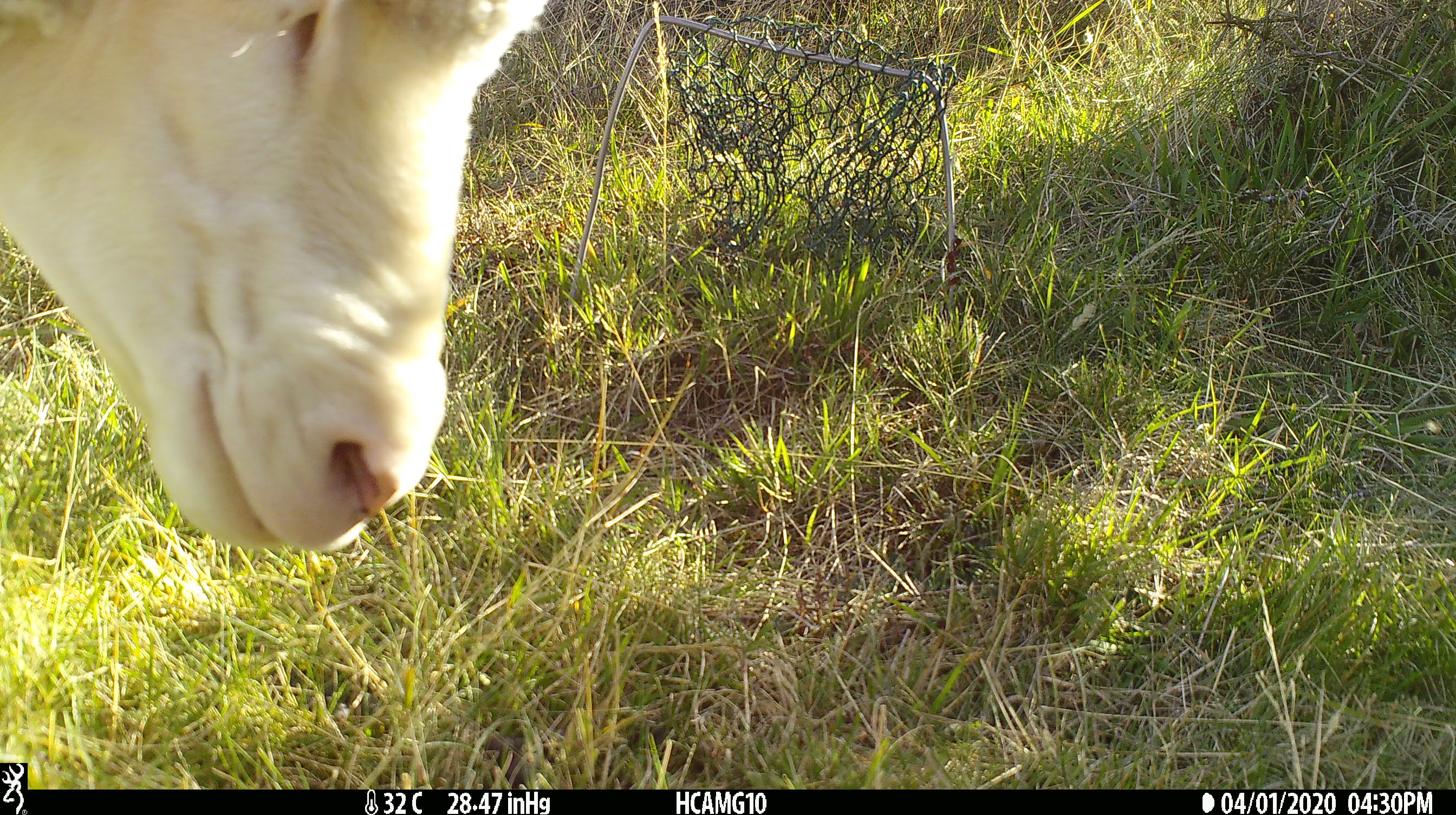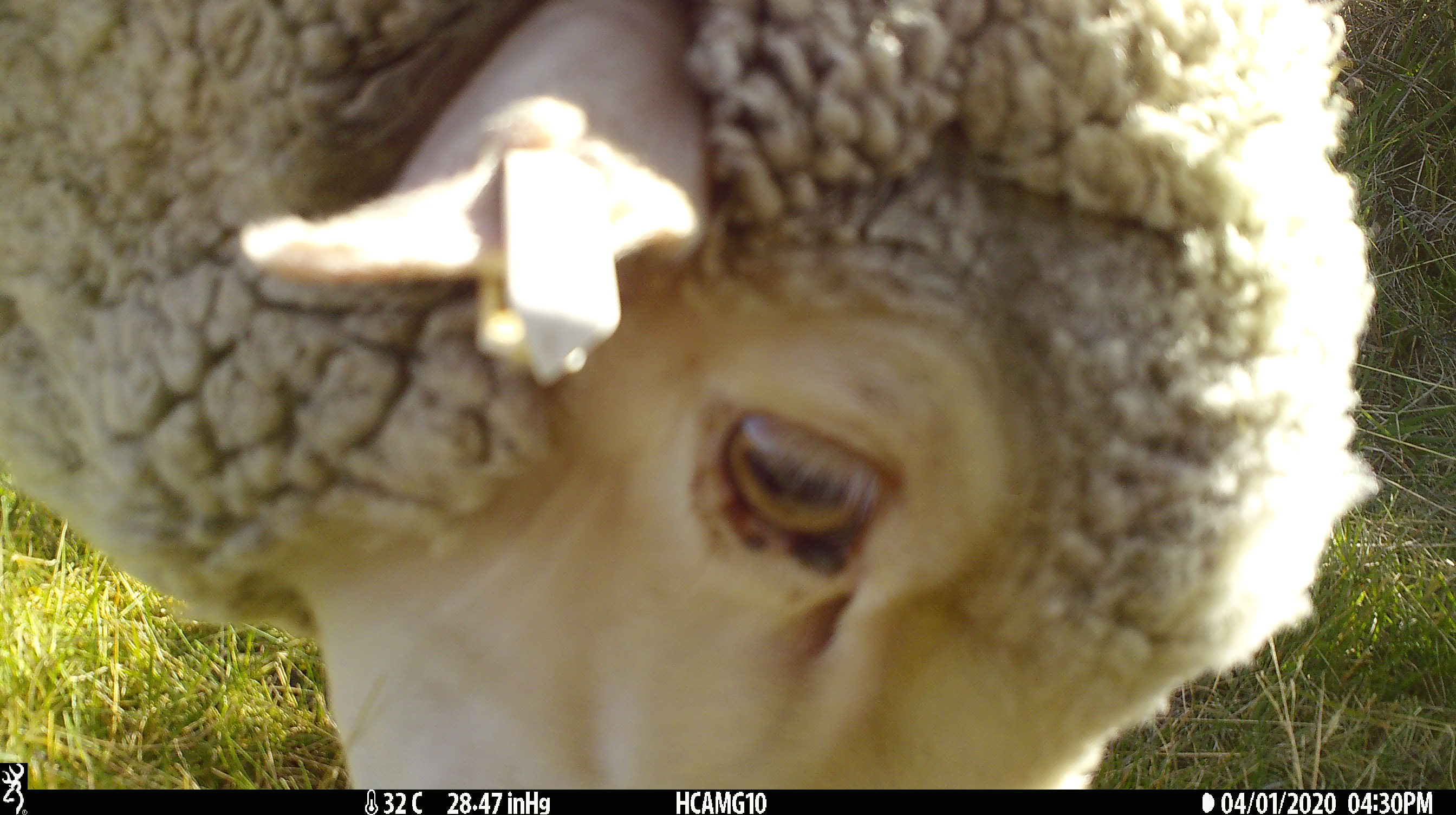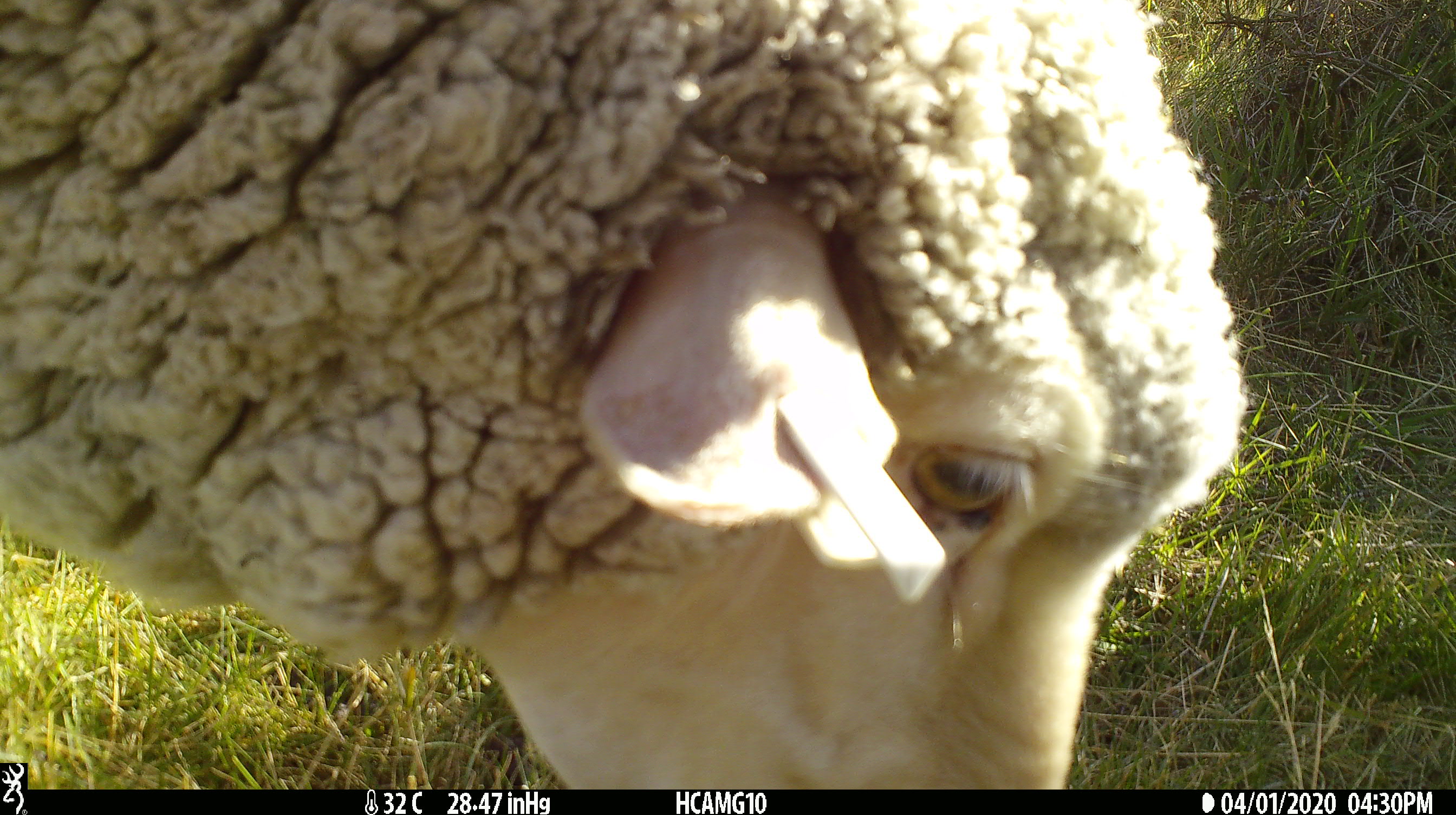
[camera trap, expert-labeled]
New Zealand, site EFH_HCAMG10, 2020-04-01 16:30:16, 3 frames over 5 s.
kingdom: Animalia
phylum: Chordata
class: Mammalia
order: Artiodactyla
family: Bovidae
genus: Ovis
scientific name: Ovis aries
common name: domestic sheep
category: sheep